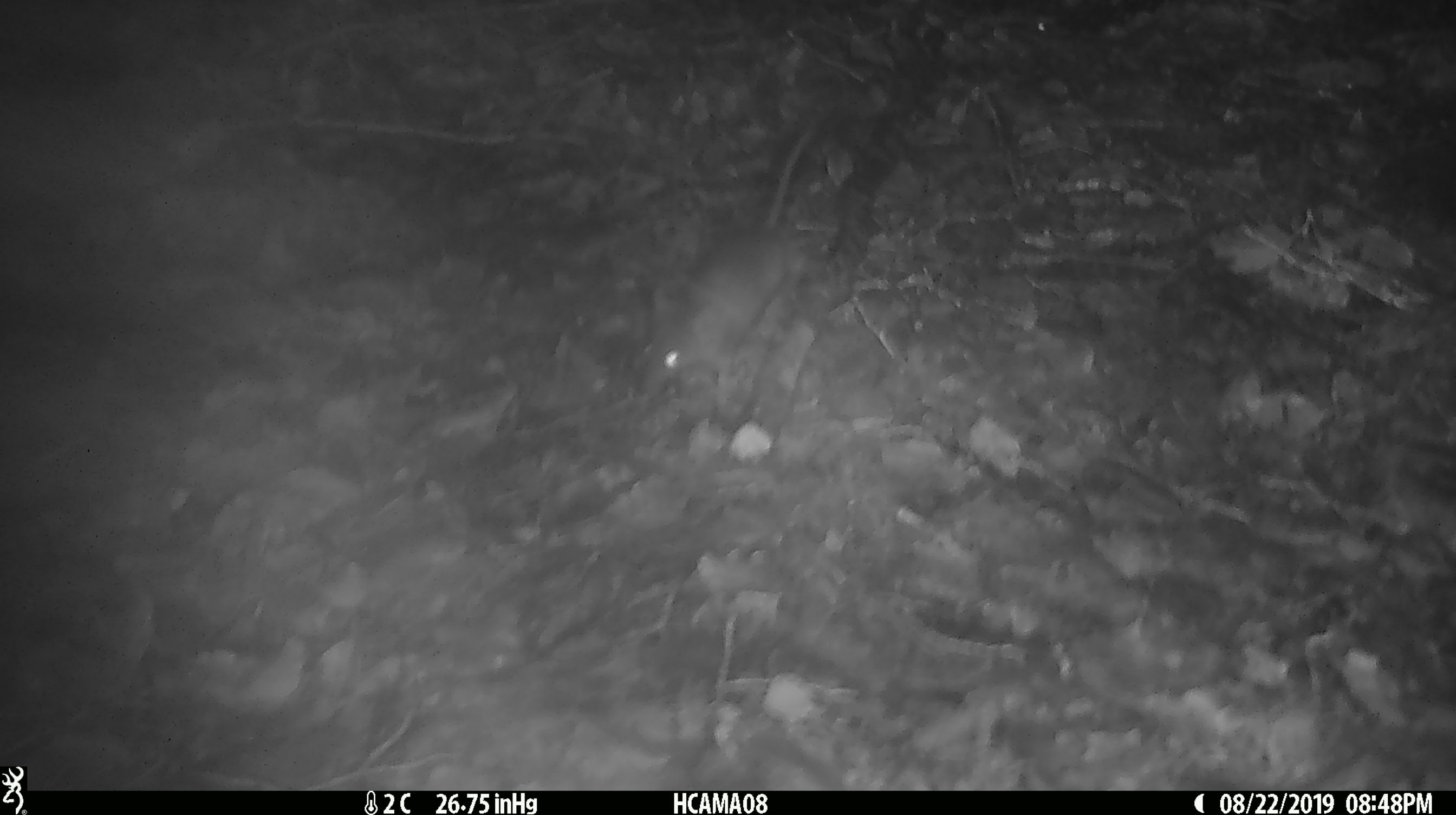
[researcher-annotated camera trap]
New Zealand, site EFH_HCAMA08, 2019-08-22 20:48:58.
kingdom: Animalia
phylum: Chordata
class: Mammalia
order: Rodentia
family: Muridae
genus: Mus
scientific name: Mus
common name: mouse